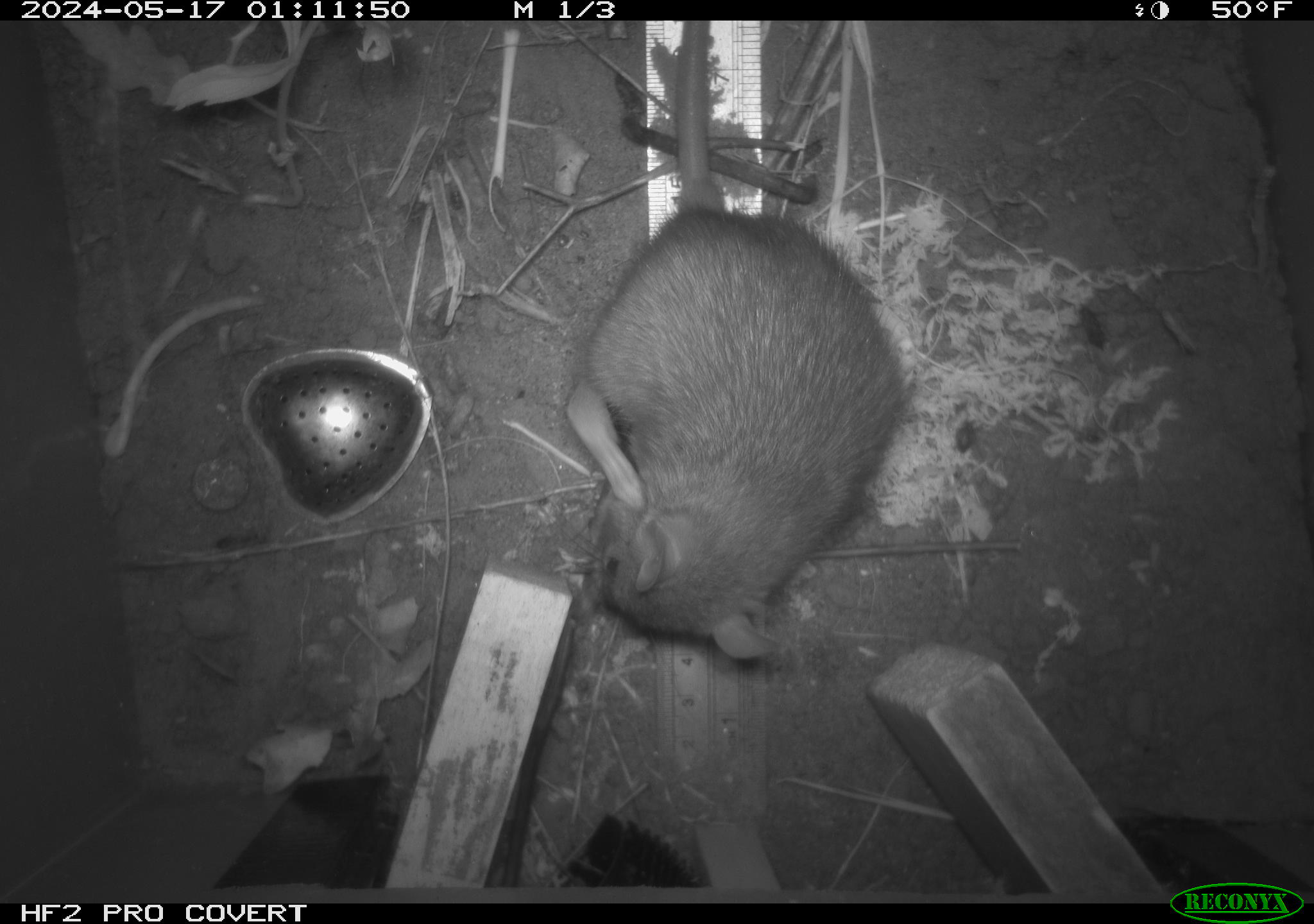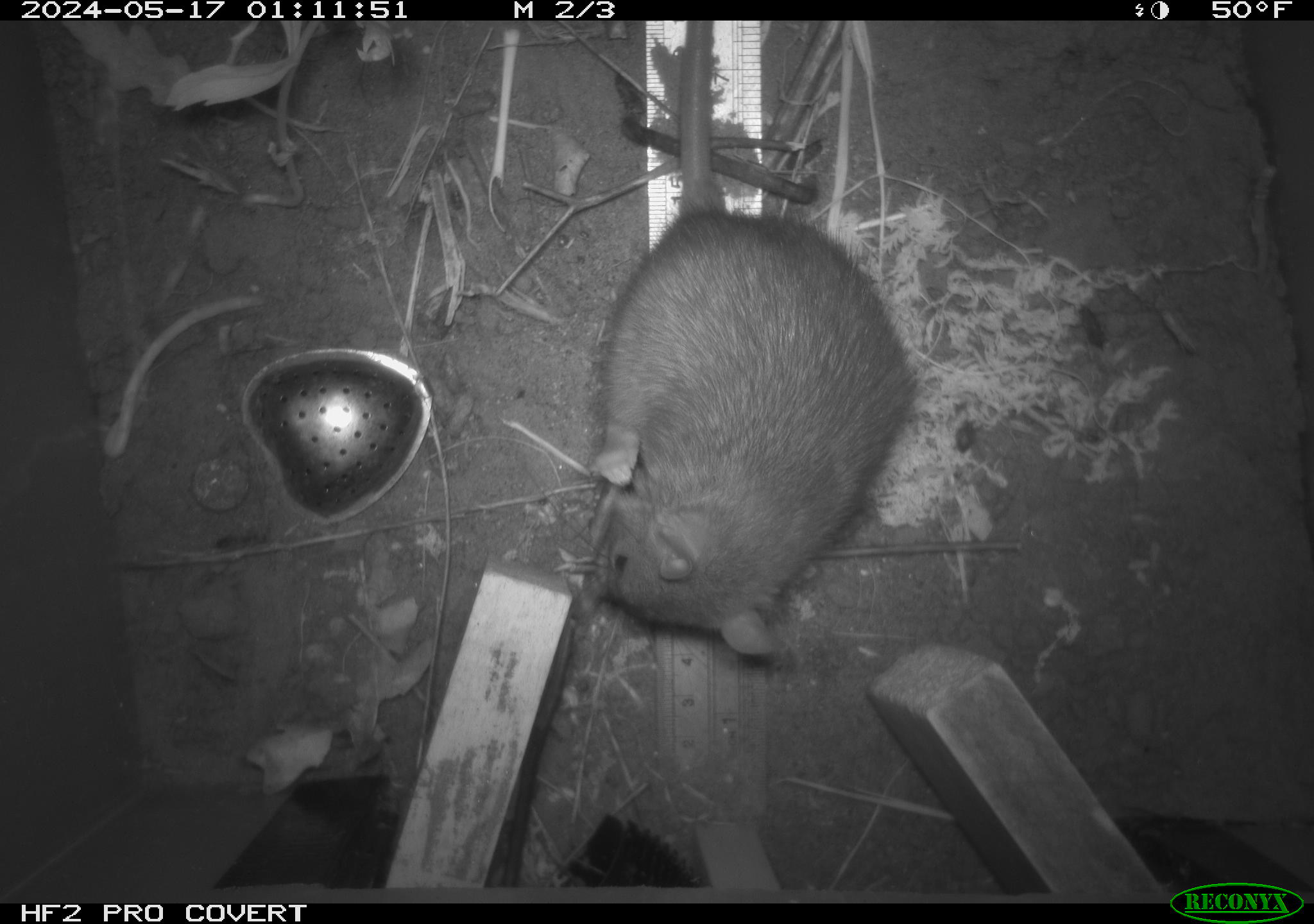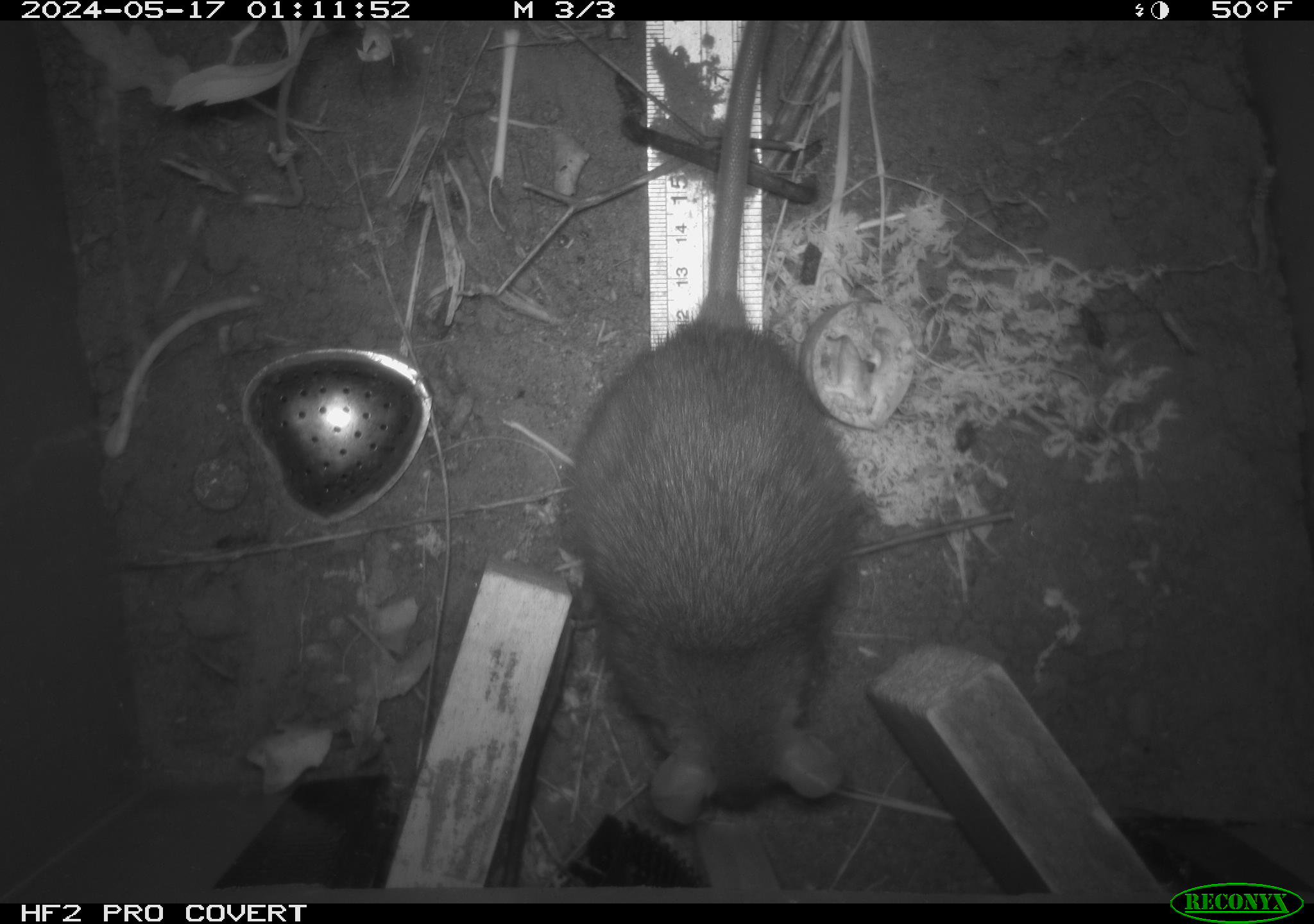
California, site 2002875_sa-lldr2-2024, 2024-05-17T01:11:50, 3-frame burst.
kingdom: Animalia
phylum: Chordata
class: Mammalia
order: Rodentia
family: Muridae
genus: Rattus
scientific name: Rattus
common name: rat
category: rattus species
Rattus species (rat) (Rattus).